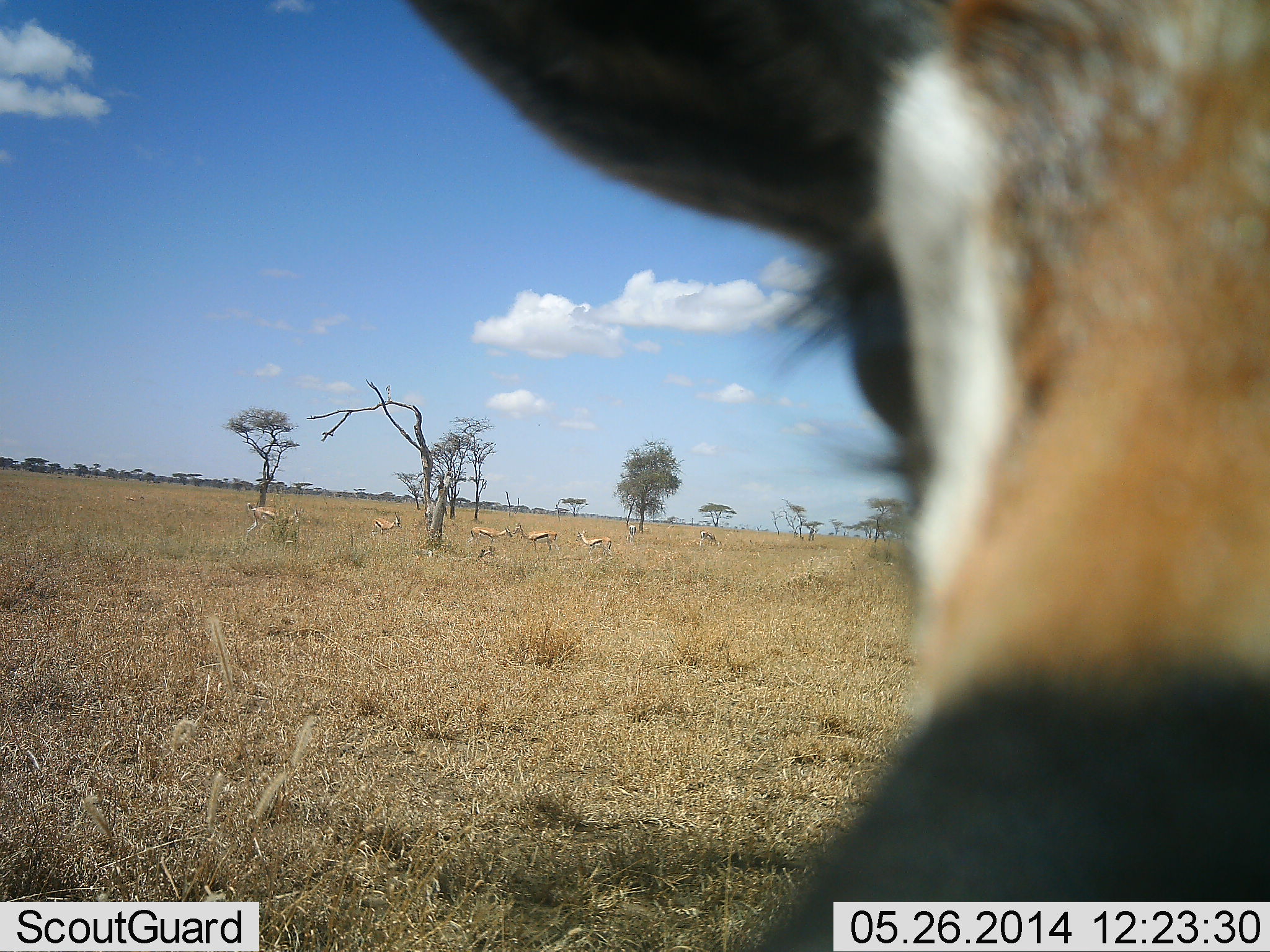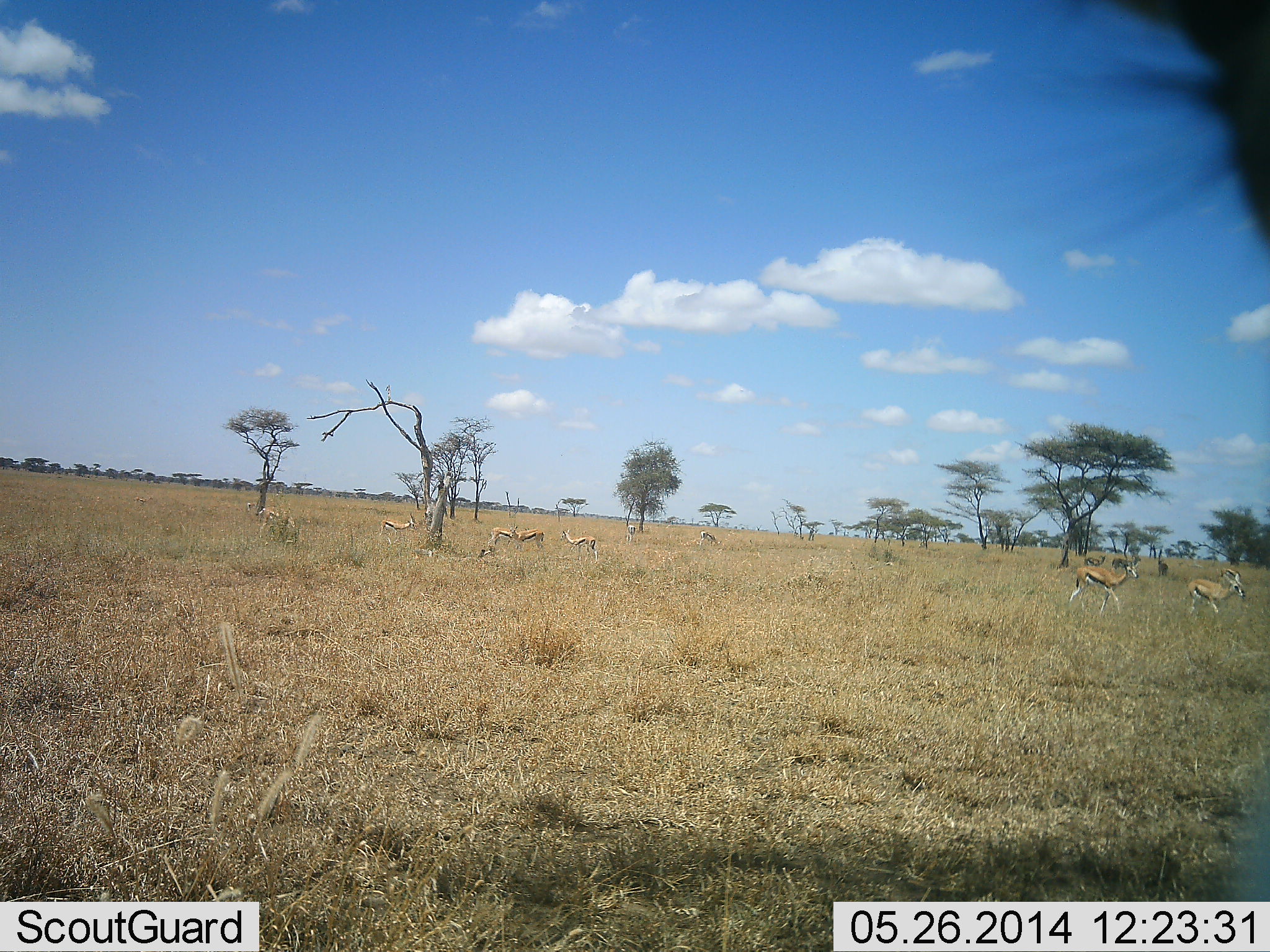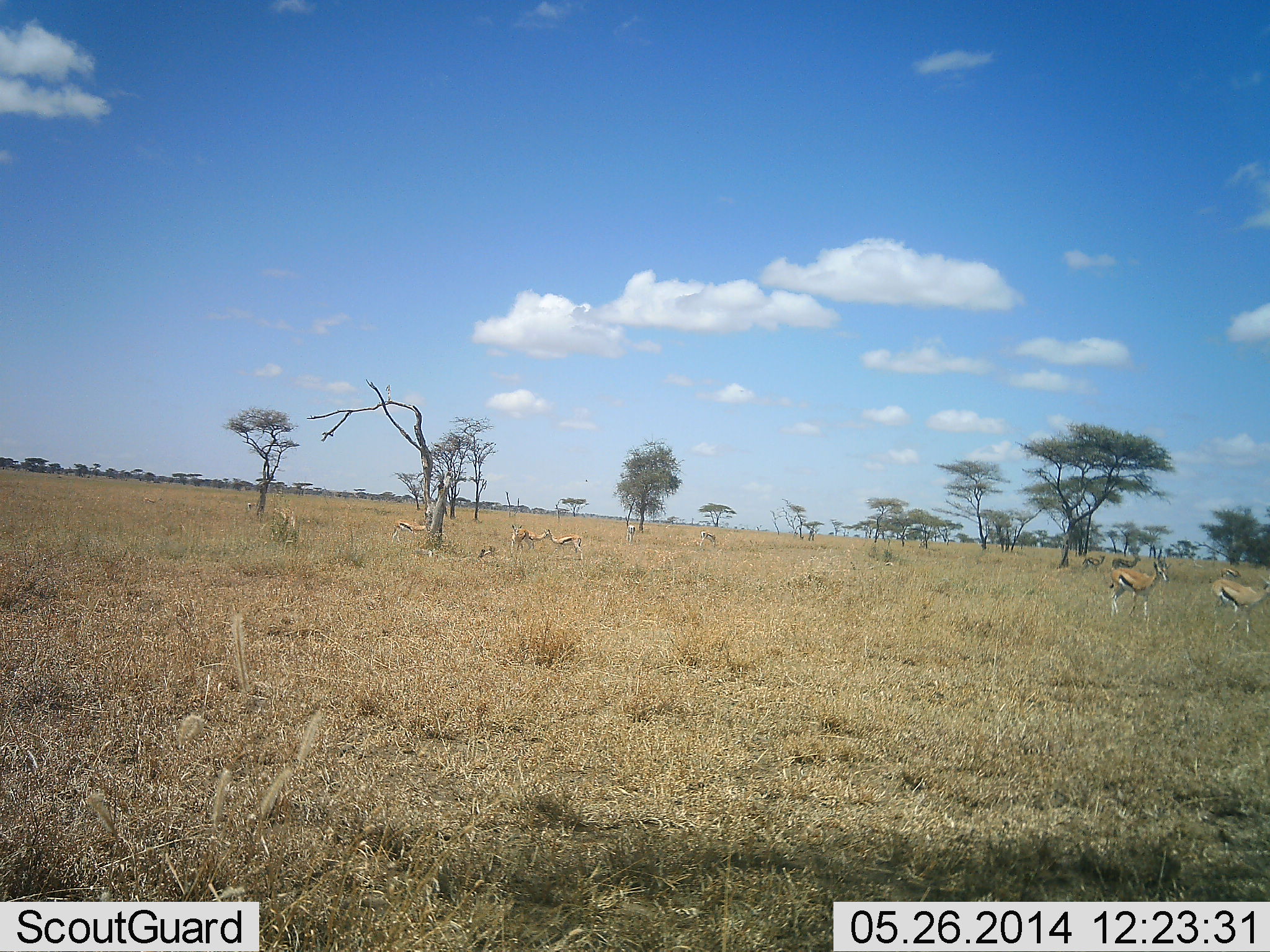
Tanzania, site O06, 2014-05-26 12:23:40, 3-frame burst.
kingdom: Animalia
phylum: Chordata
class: Mammalia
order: Artiodactyla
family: Bovidae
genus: Eudorcas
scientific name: Eudorcas thomsonii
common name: thomson's gazelle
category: gazellethomsons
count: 9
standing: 60%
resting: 0%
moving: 70%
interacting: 10%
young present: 0%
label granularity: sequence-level